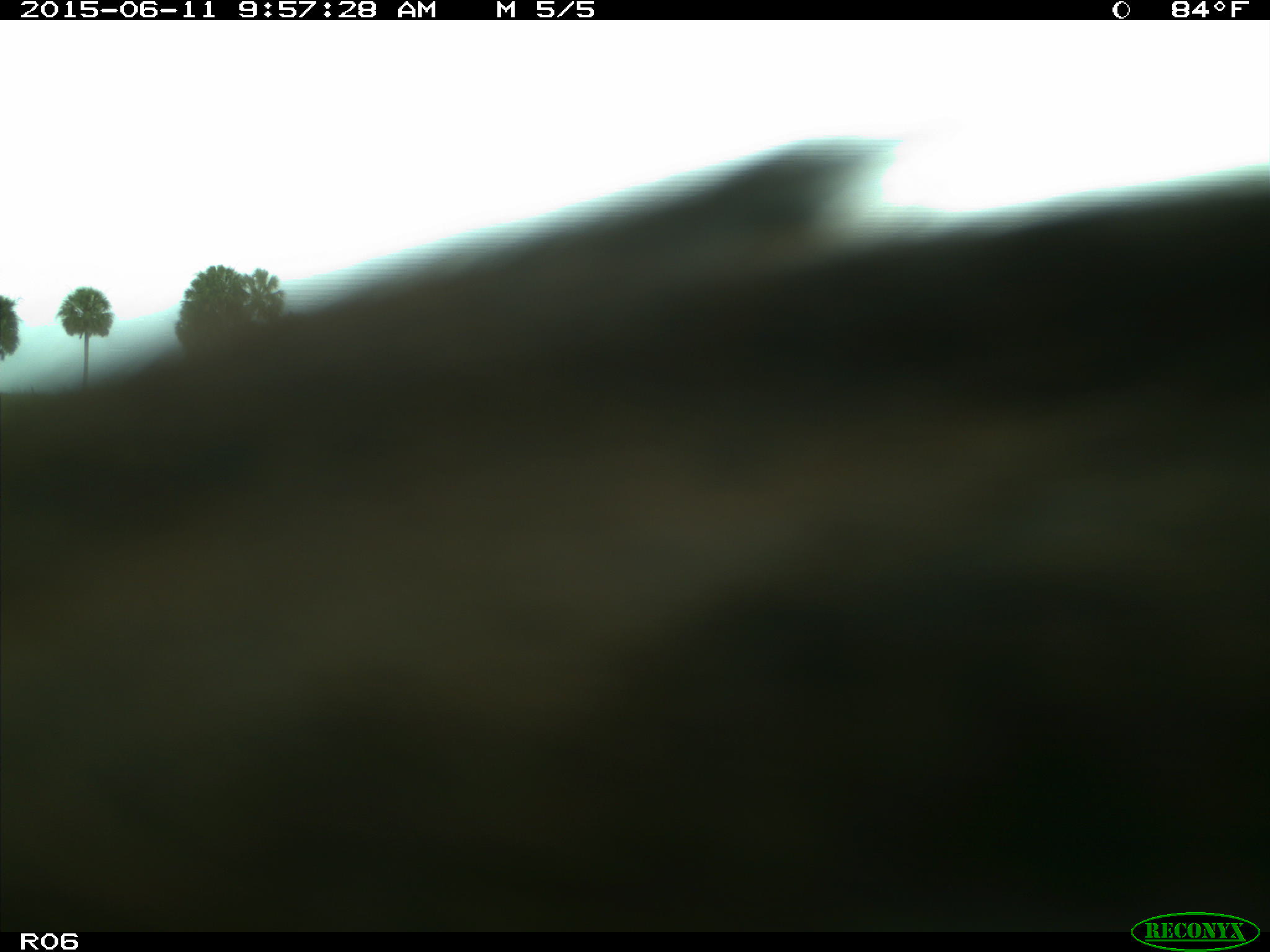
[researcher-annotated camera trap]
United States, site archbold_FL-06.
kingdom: Animalia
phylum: Chordata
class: Mammalia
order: Artiodactyla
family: Bovidae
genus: Bos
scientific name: Bos taurus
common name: domestic cow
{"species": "Bos taurus (domestic cow)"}